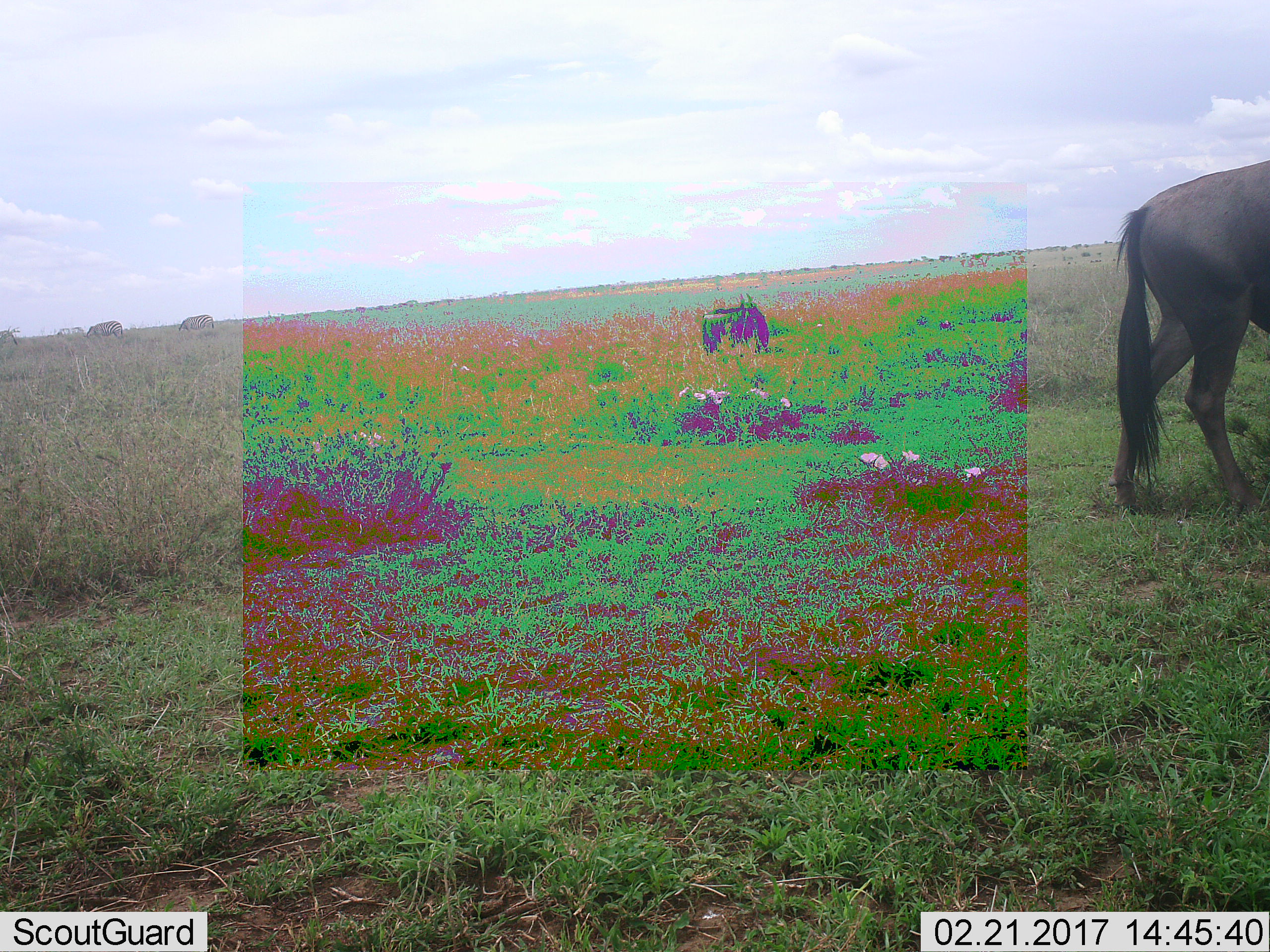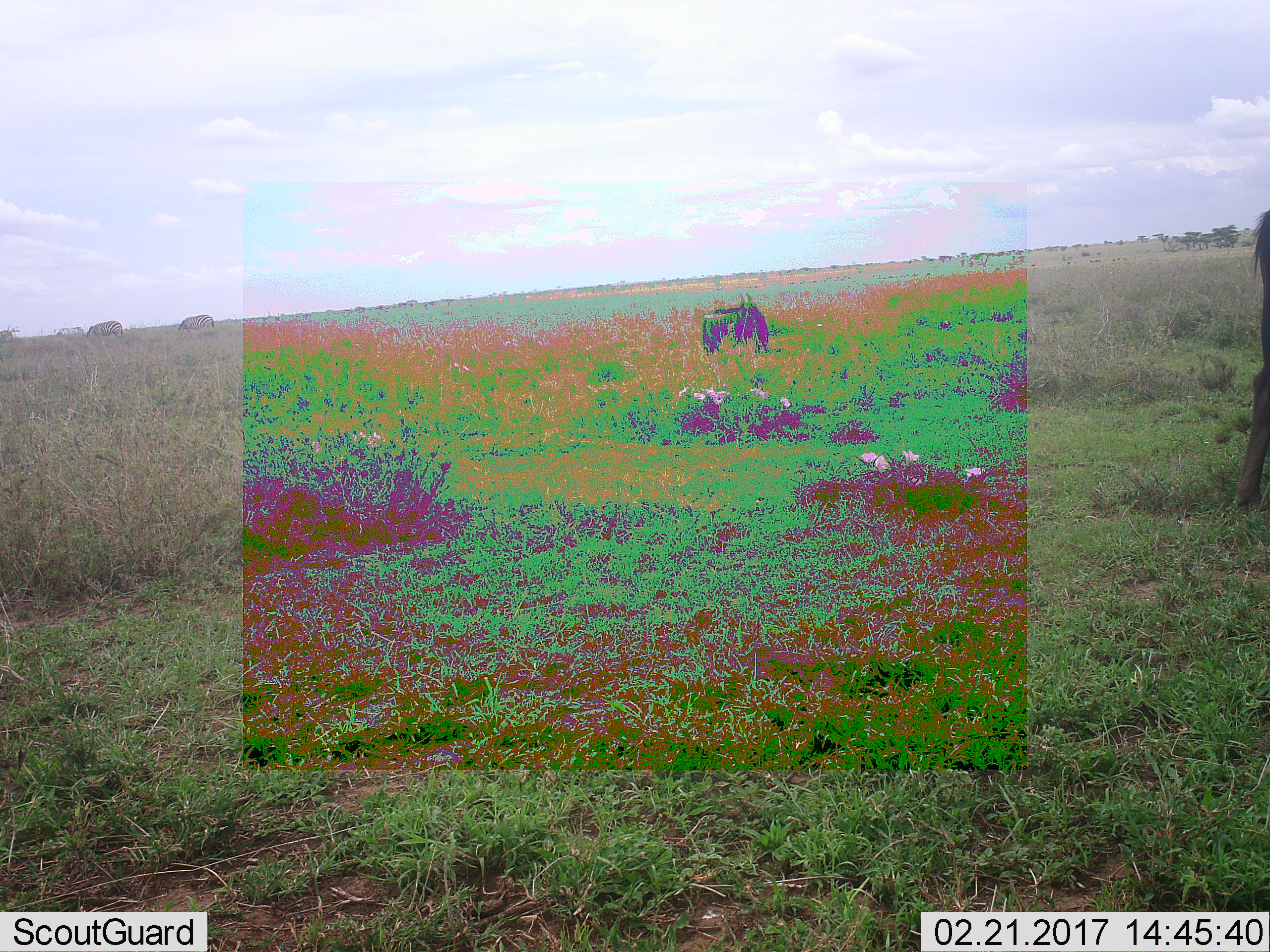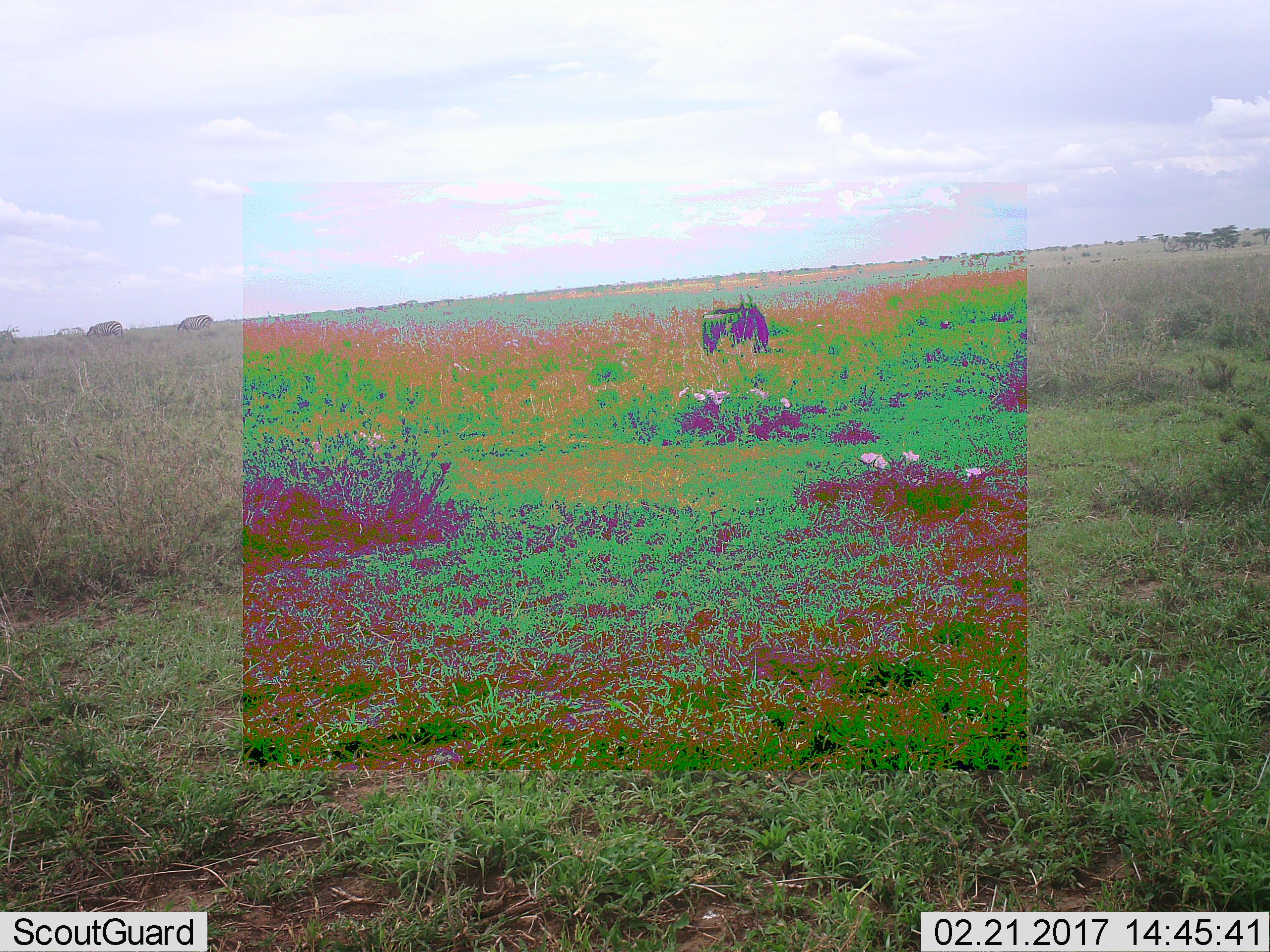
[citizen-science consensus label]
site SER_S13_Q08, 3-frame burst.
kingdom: Animalia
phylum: Chordata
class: Mammalia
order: Artiodactyla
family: Bovidae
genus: Connochaetes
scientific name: Connochaetes taurinus taurinus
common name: blue wildebeest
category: wildebeestblue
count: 2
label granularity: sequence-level